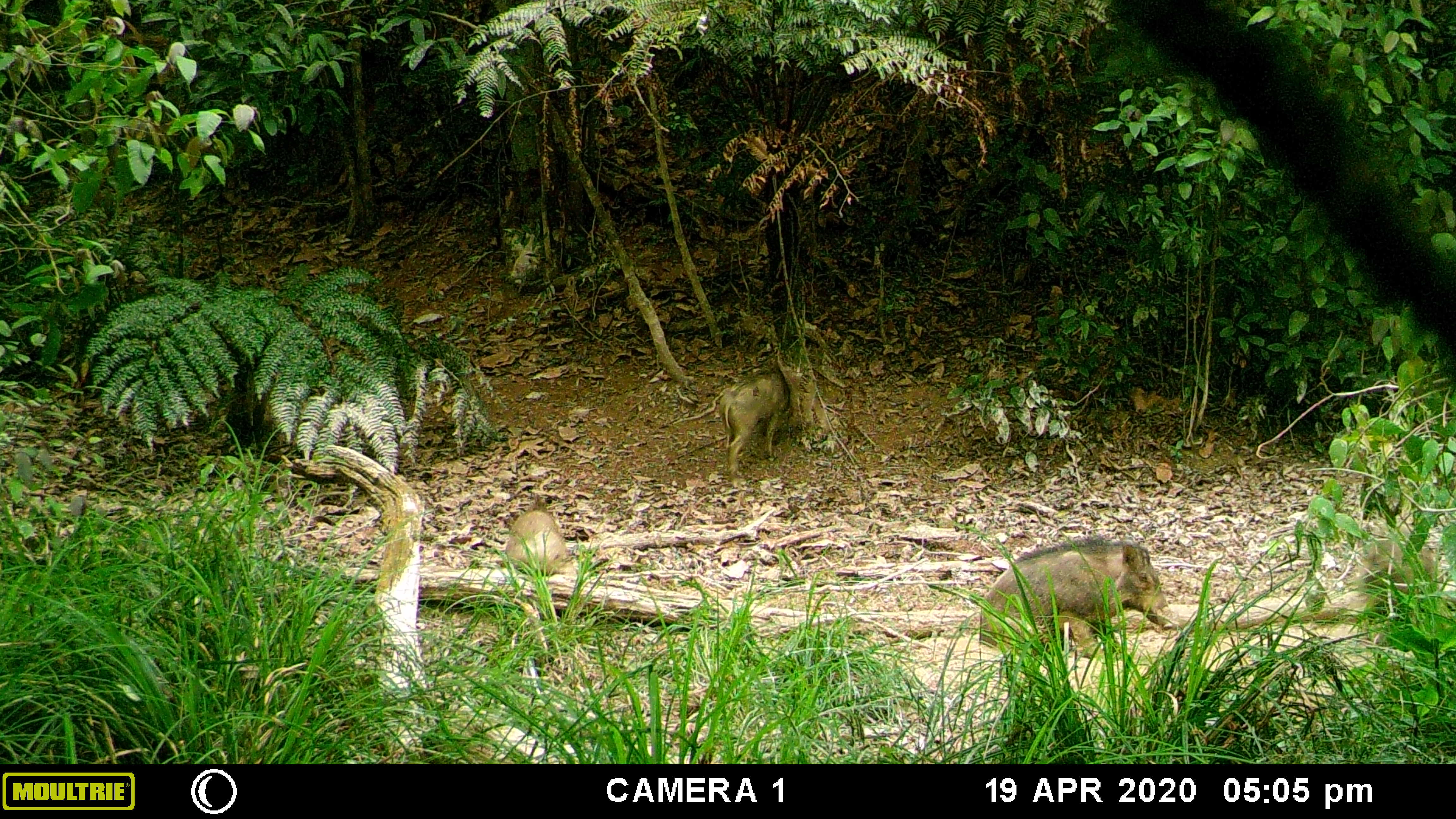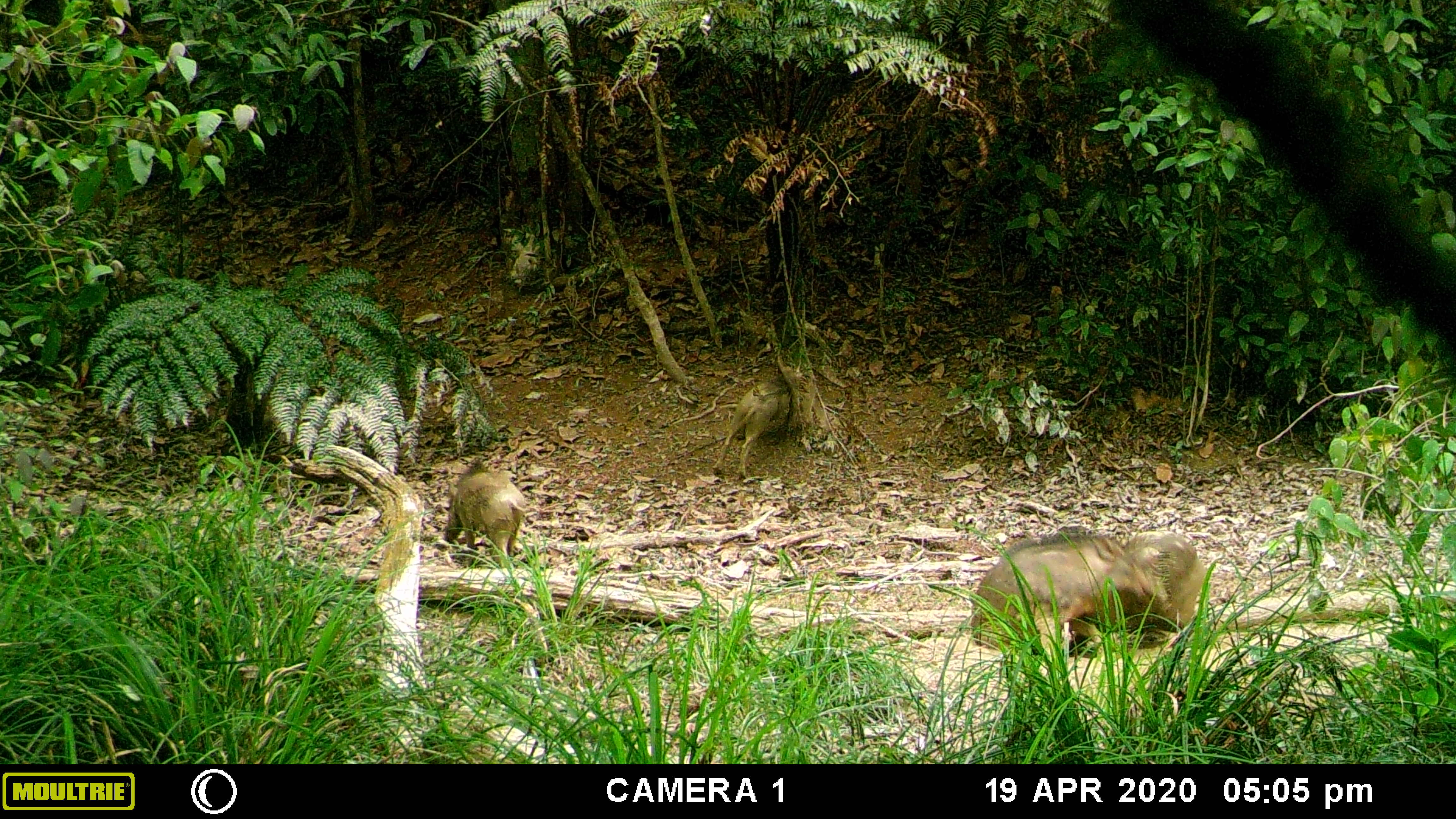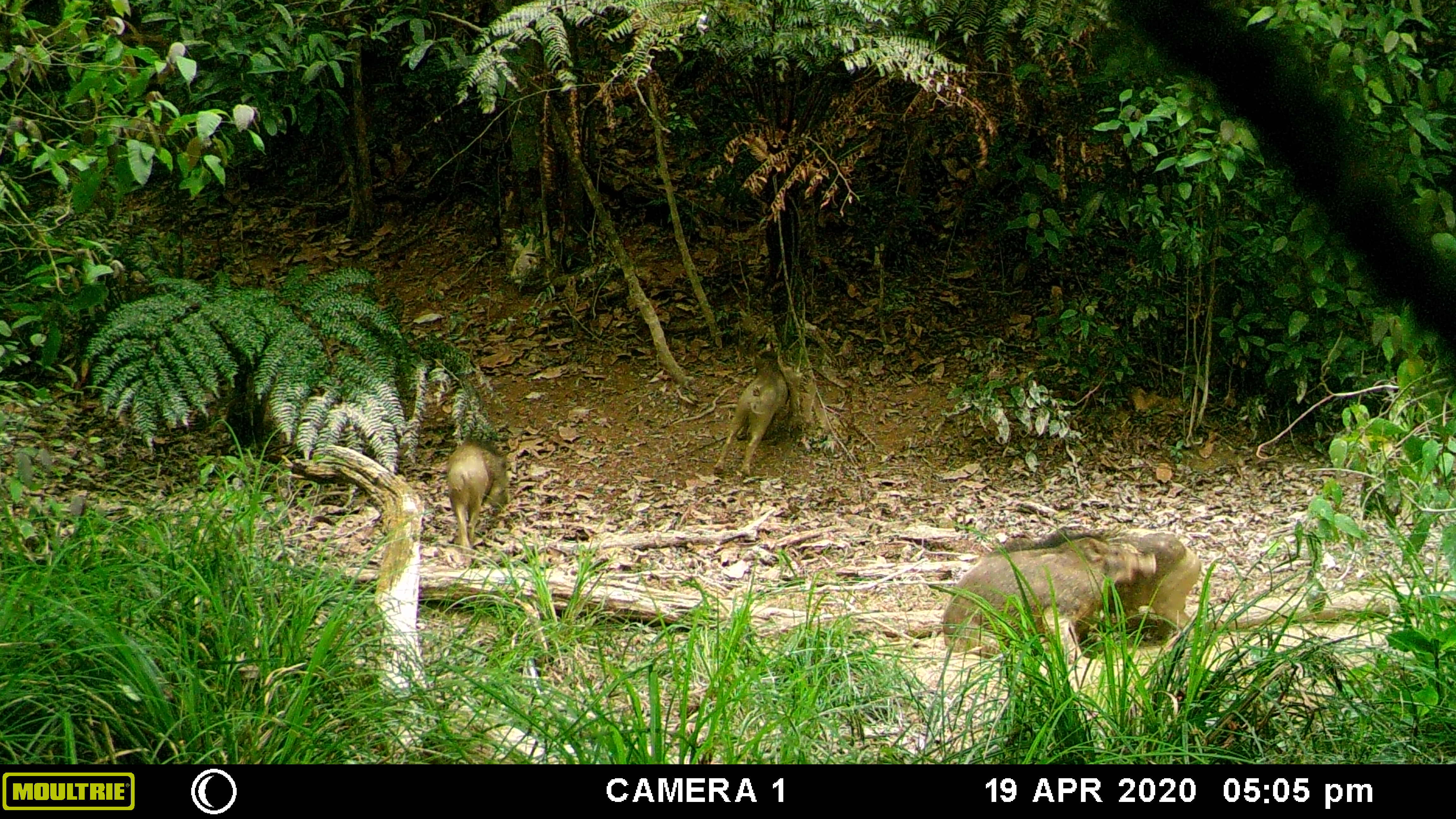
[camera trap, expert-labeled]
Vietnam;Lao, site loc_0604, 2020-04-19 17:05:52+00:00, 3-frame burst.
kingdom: Animalia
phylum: Chordata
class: Mammalia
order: Artiodactyla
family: Suidae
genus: Sus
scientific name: Sus scrofa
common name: eurasian wild pig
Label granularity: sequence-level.